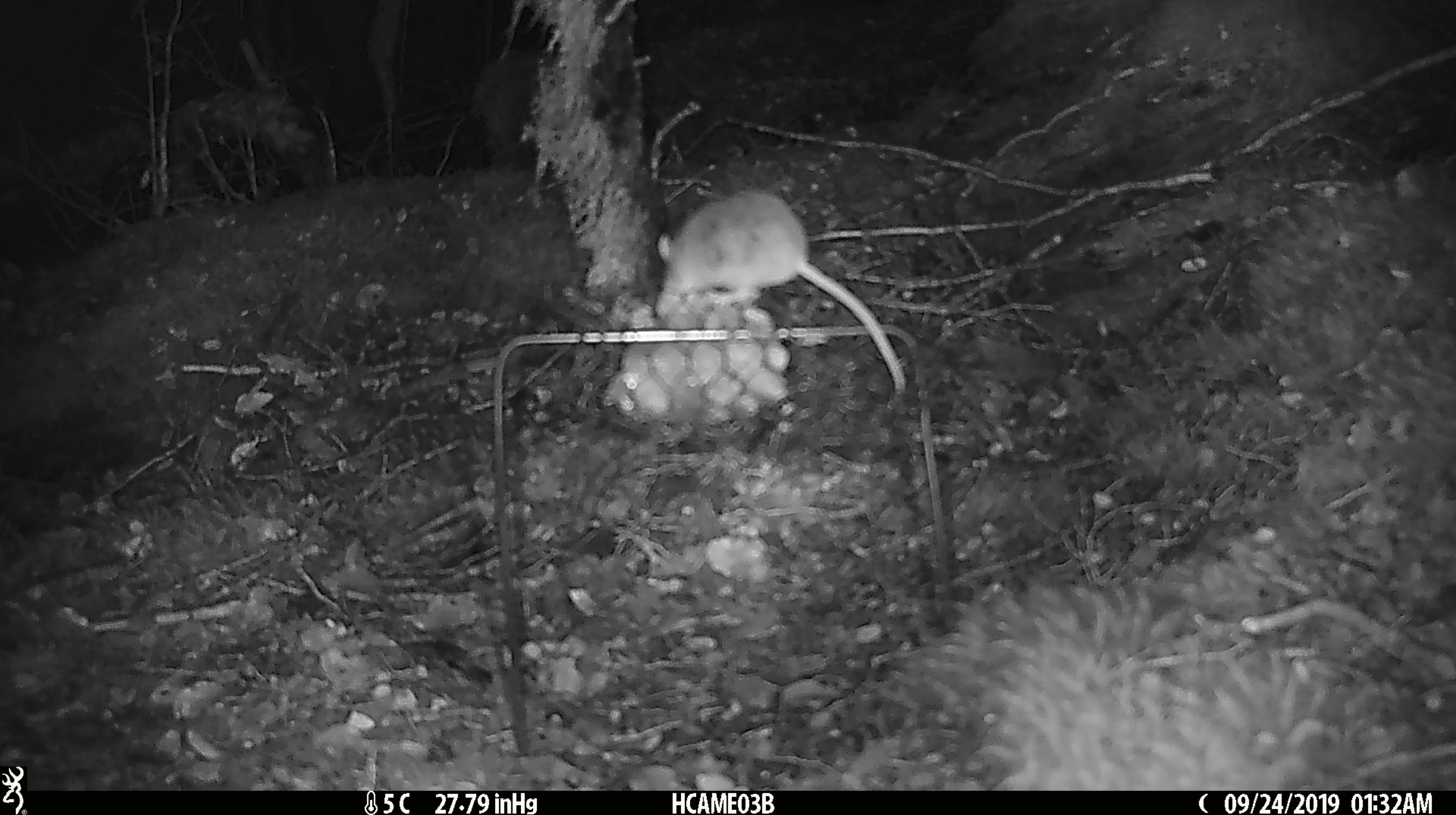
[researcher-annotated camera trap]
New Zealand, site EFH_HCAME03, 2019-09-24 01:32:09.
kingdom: Animalia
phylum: Chordata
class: Mammalia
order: Rodentia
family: Muridae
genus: Mus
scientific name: Mus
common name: mouse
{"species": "mouse (Mus)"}